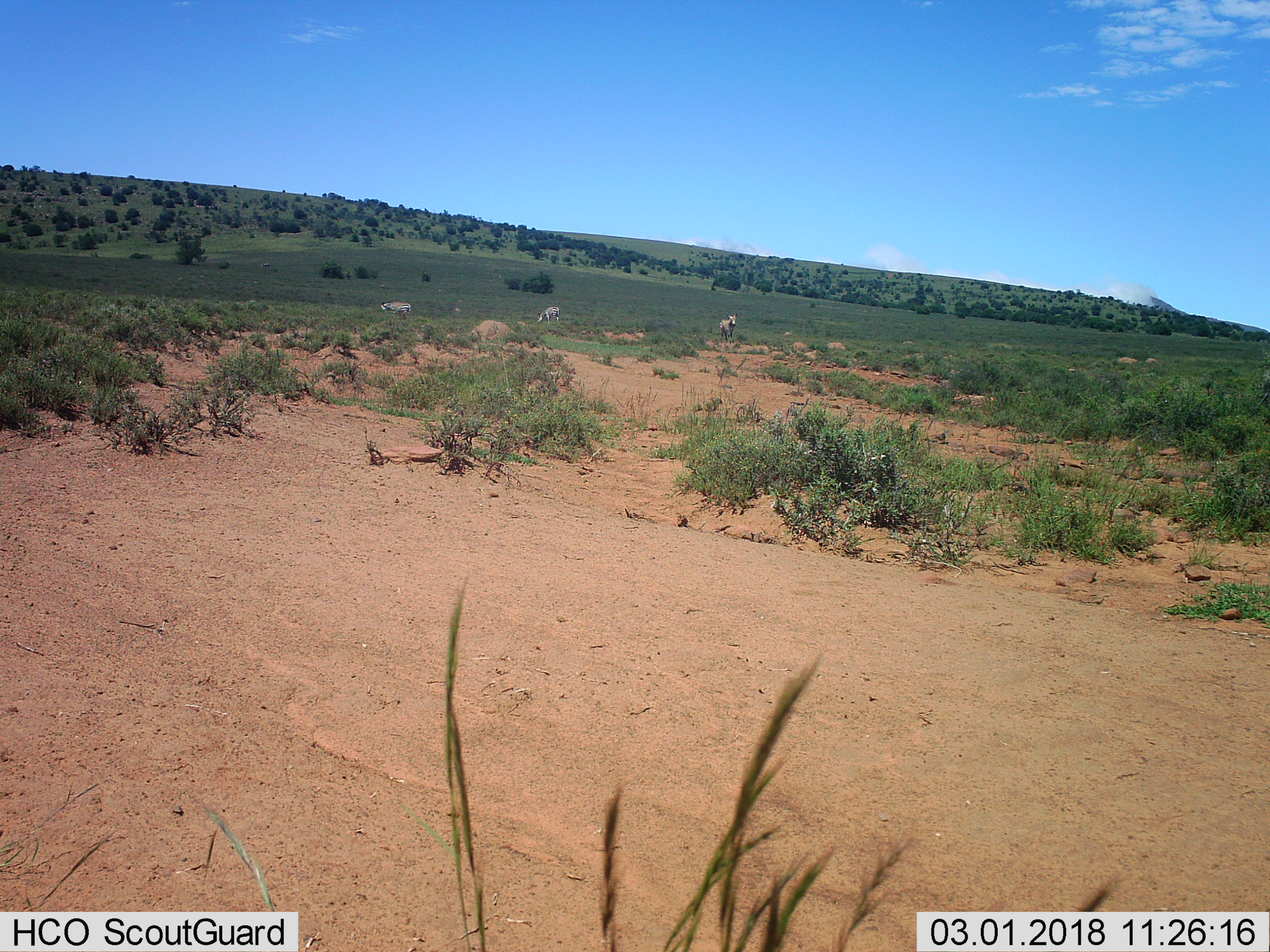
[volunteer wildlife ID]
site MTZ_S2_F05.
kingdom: Animalia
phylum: Chordata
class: Mammalia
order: Perissodactyla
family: Equidae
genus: Equus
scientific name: Equus zebra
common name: mountain zebra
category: zebramountain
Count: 3.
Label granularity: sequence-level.